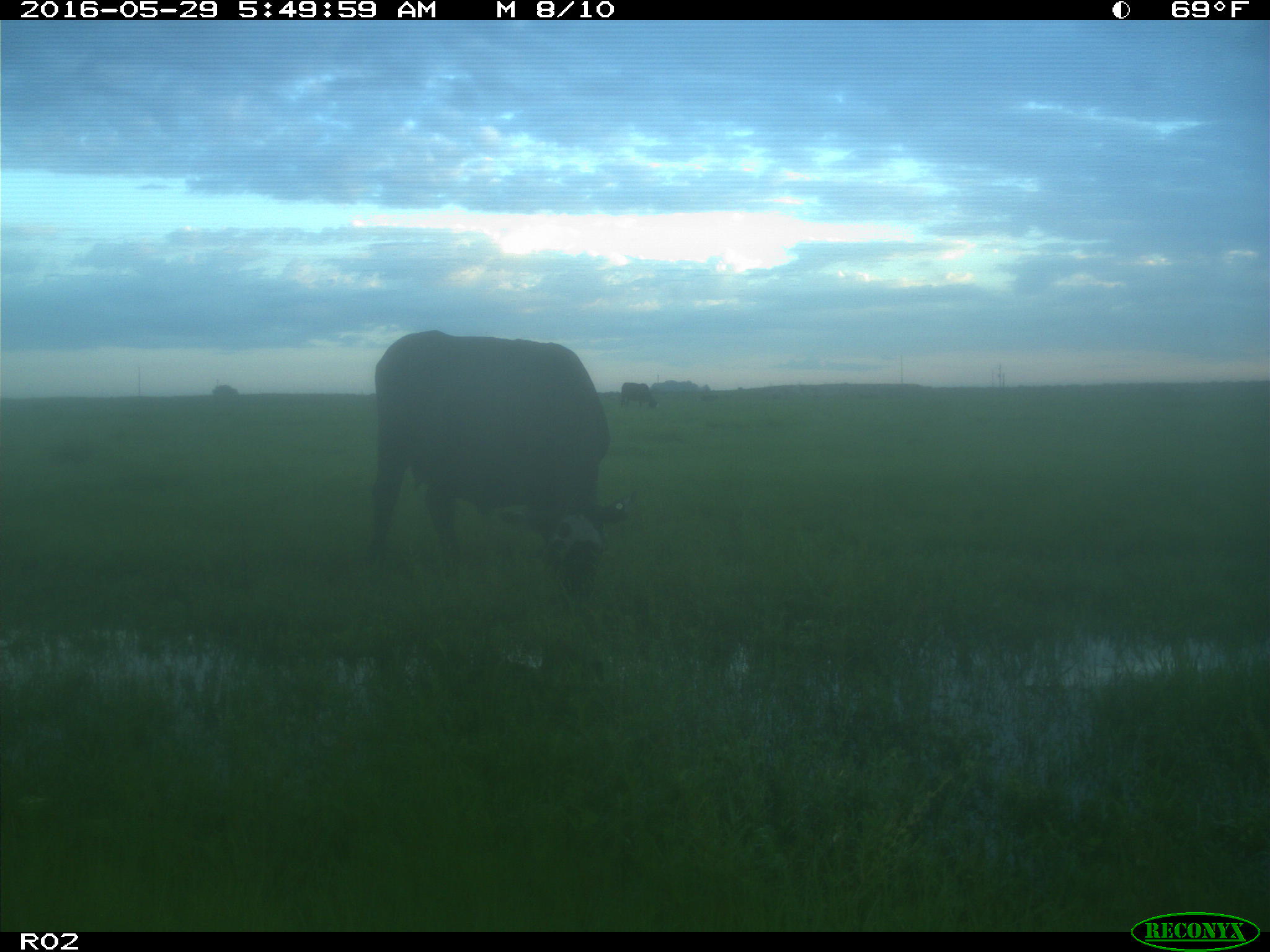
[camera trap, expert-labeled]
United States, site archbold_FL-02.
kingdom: Animalia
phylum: Chordata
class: Mammalia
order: Artiodactyla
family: Bovidae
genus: Bos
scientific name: Bos taurus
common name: domestic cow